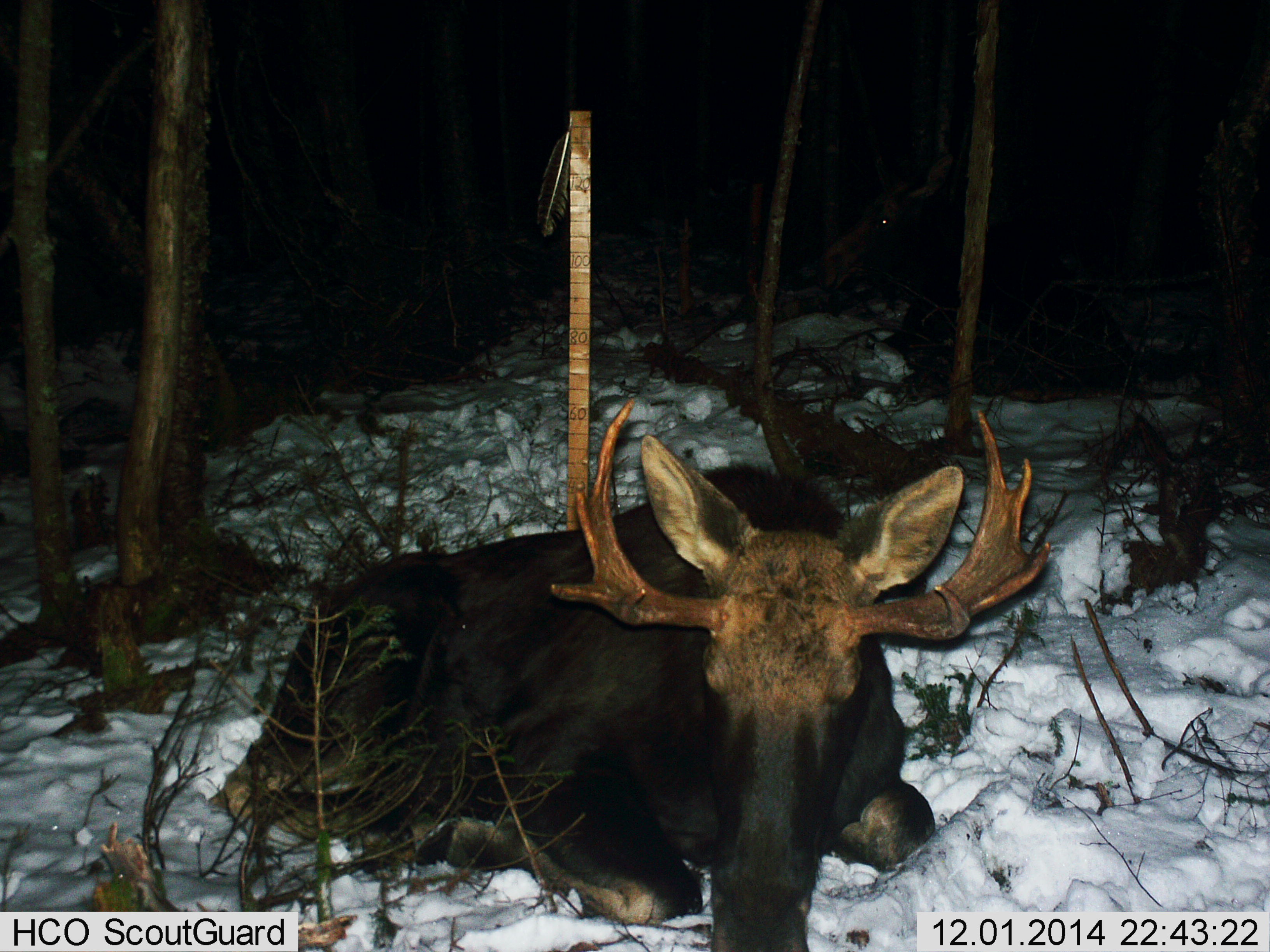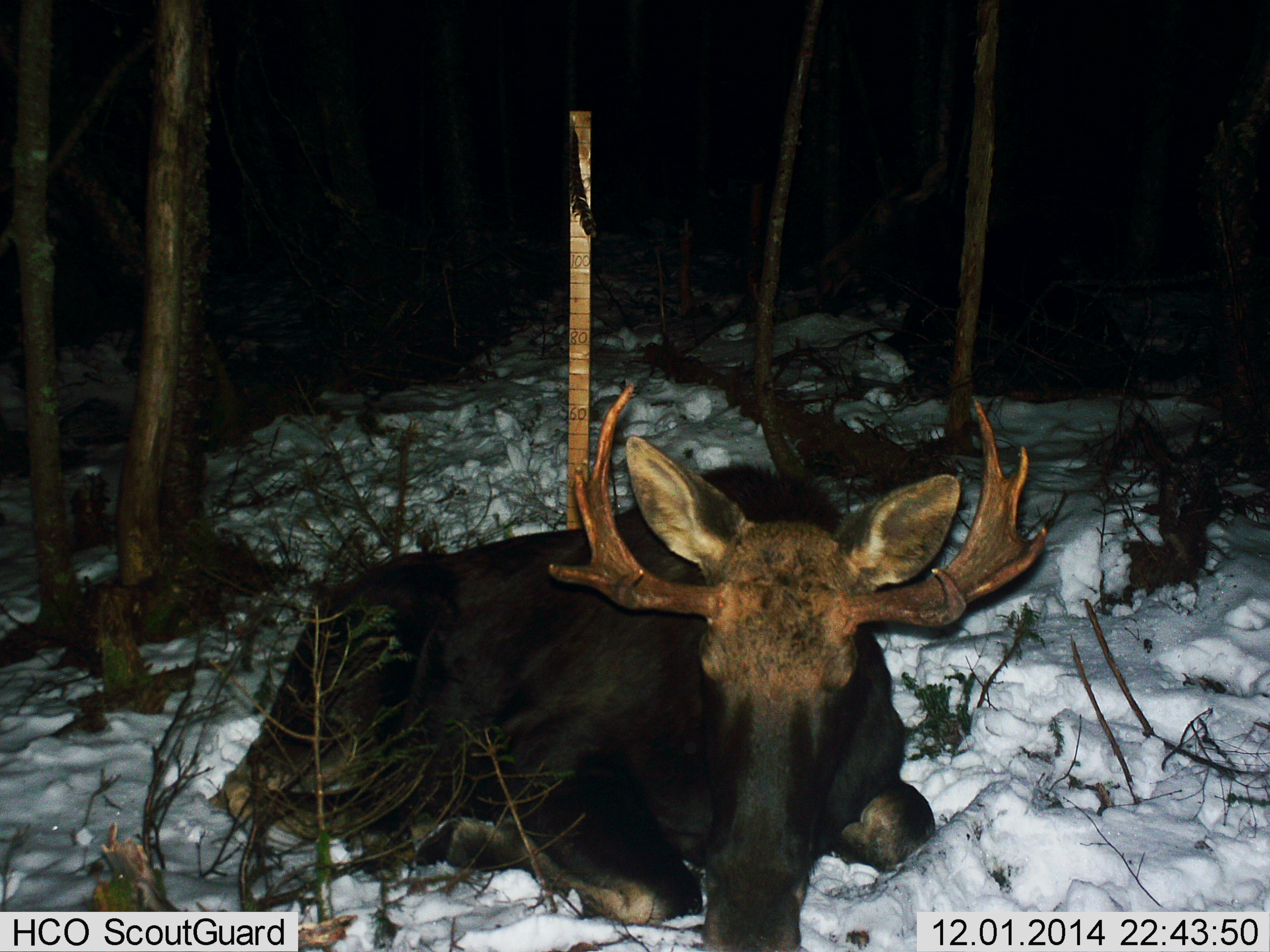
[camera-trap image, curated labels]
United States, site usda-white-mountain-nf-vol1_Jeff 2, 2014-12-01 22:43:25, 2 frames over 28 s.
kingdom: Animalia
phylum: Chordata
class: Mammalia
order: Artiodactyla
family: Cervidae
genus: Alces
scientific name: Alces alces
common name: moose